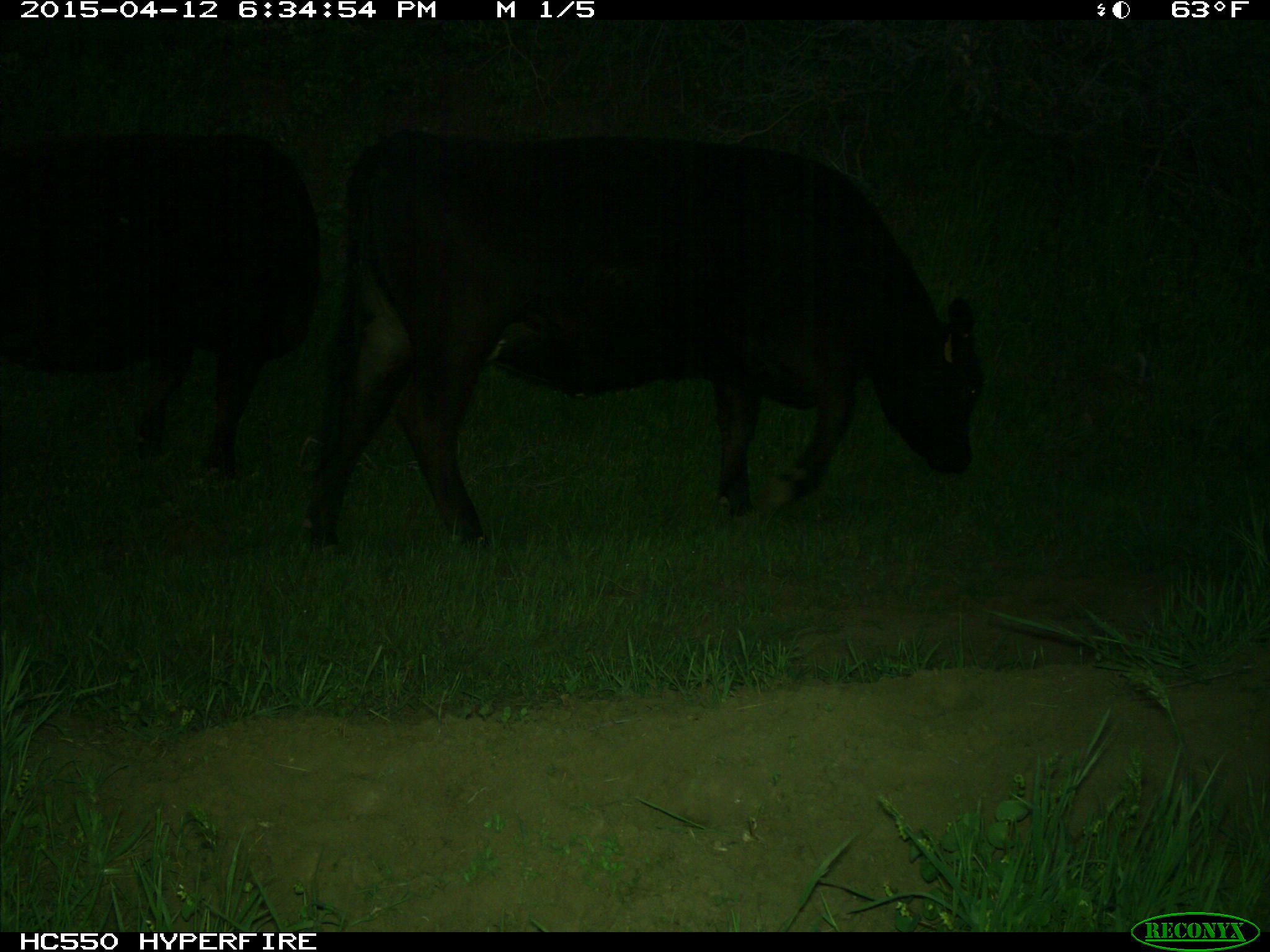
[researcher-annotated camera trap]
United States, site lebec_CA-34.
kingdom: Animalia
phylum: Chordata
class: Mammalia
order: Artiodactyla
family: Bovidae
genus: Bos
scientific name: Bos taurus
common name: domestic cow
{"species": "Bos taurus (domestic cow)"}